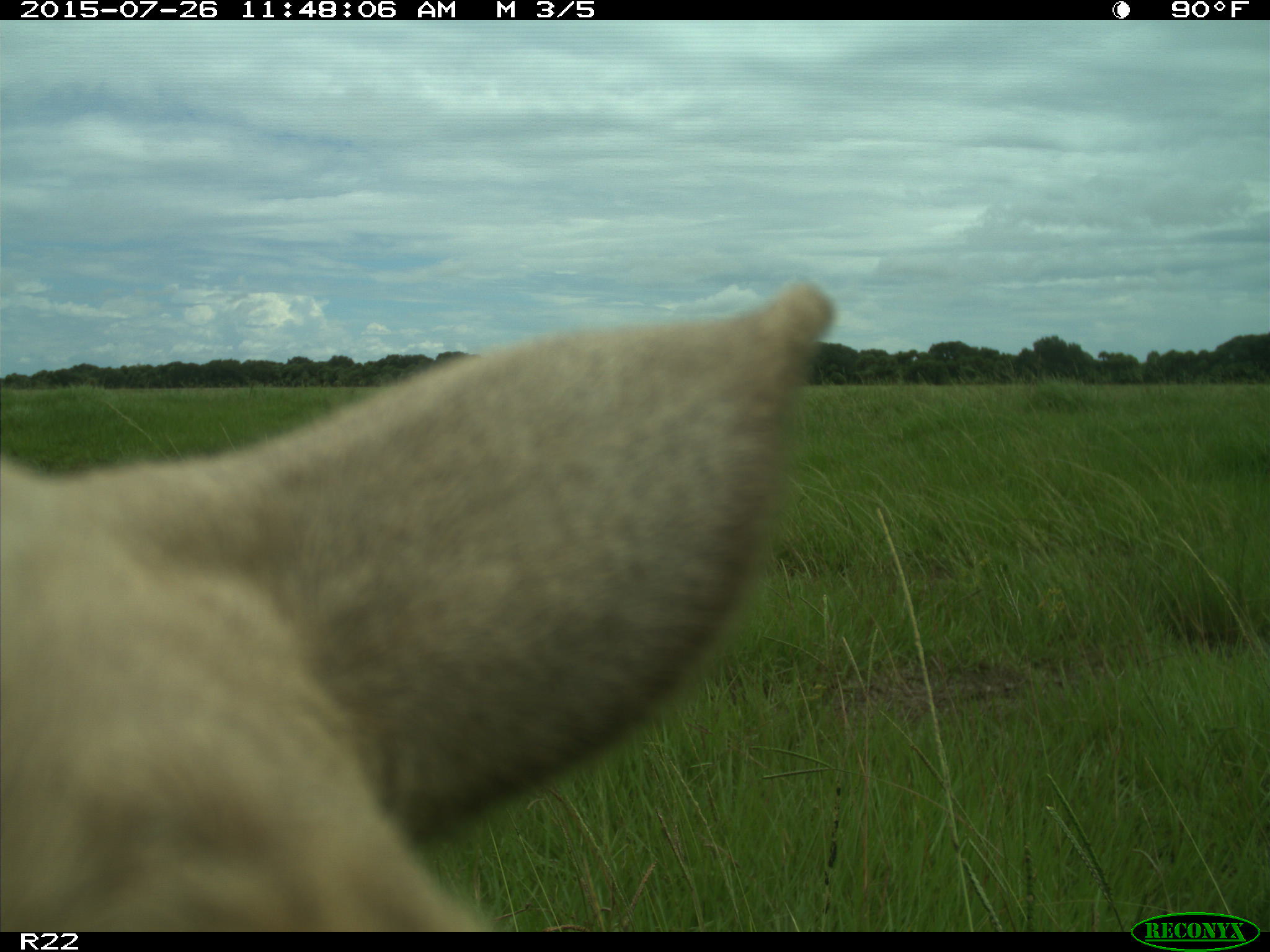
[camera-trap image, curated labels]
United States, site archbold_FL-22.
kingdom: Animalia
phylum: Chordata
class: Mammalia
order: Artiodactyla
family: Bovidae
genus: Bos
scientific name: Bos taurus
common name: domestic cow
Bos taurus (domestic cow).